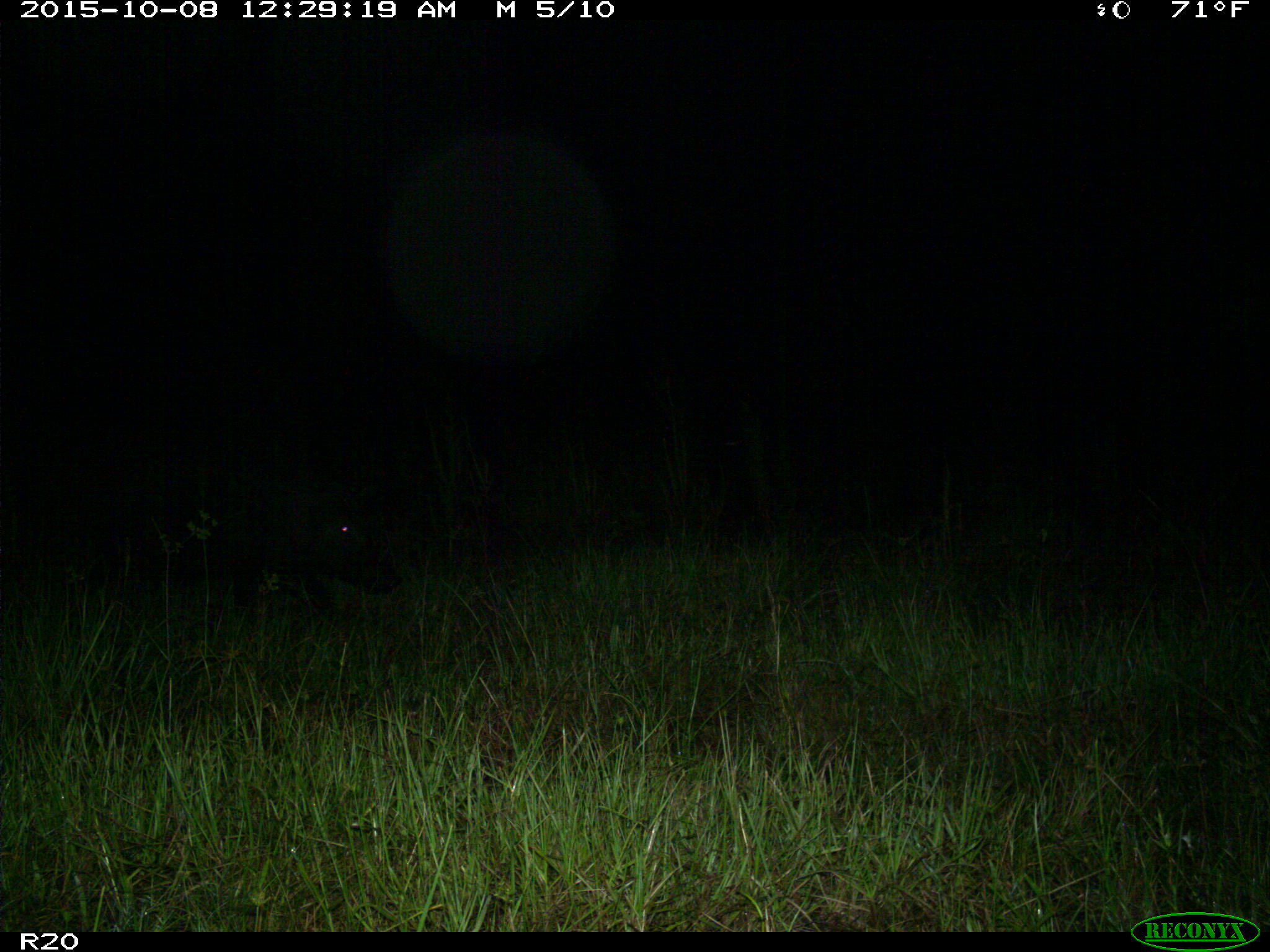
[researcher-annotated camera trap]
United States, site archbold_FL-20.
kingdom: Animalia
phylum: Chordata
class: Mammalia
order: Artiodactyla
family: Suidae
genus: Sus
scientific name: Sus scrofa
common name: wild boar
Sus scrofa (wild boar).